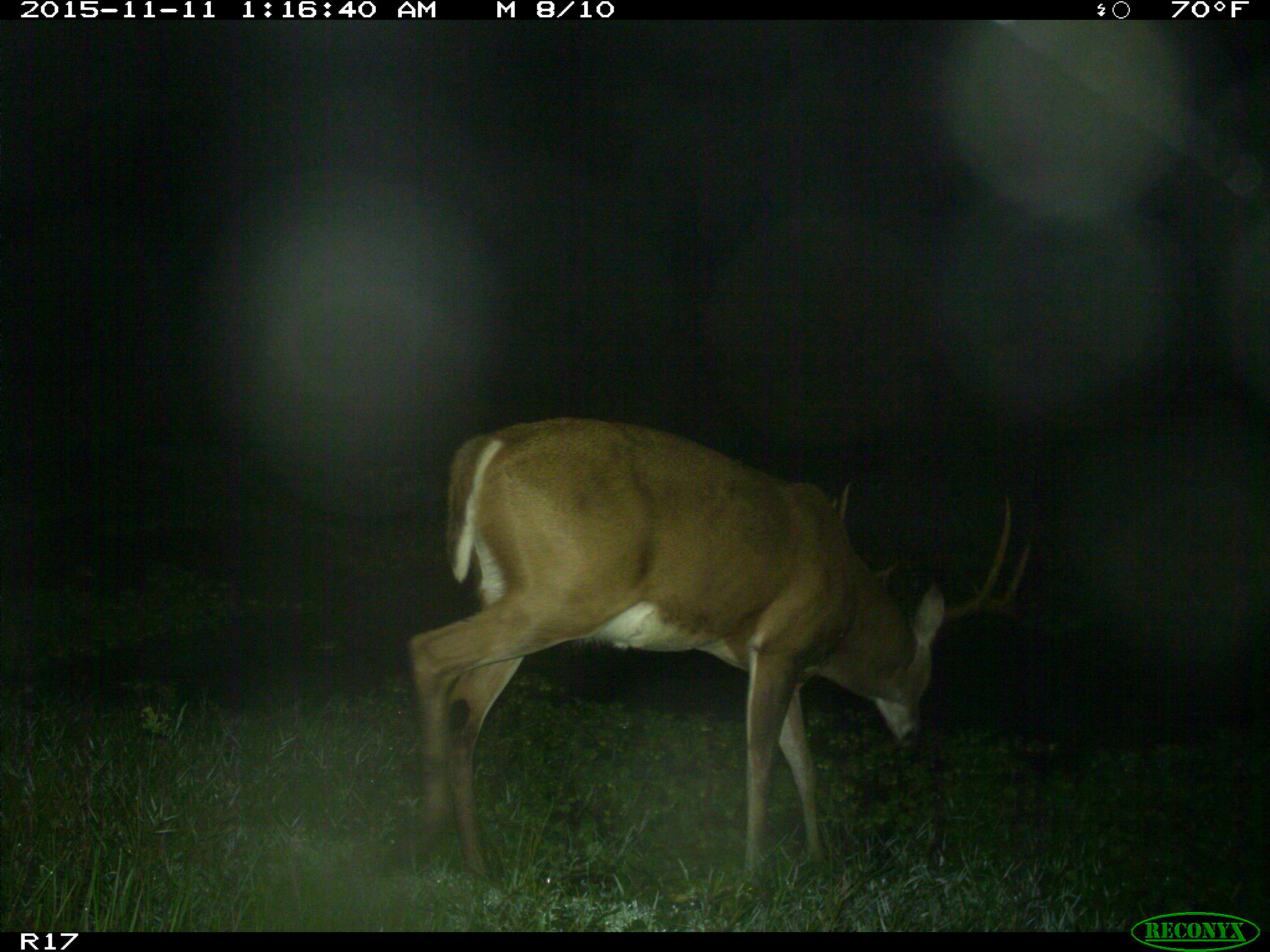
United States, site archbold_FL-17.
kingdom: Animalia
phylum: Chordata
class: Mammalia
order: Artiodactyla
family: Cervidae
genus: Odocoileus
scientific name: Odocoileus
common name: deer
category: unidentified deer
Unidentified deer (deer) (Odocoileus).